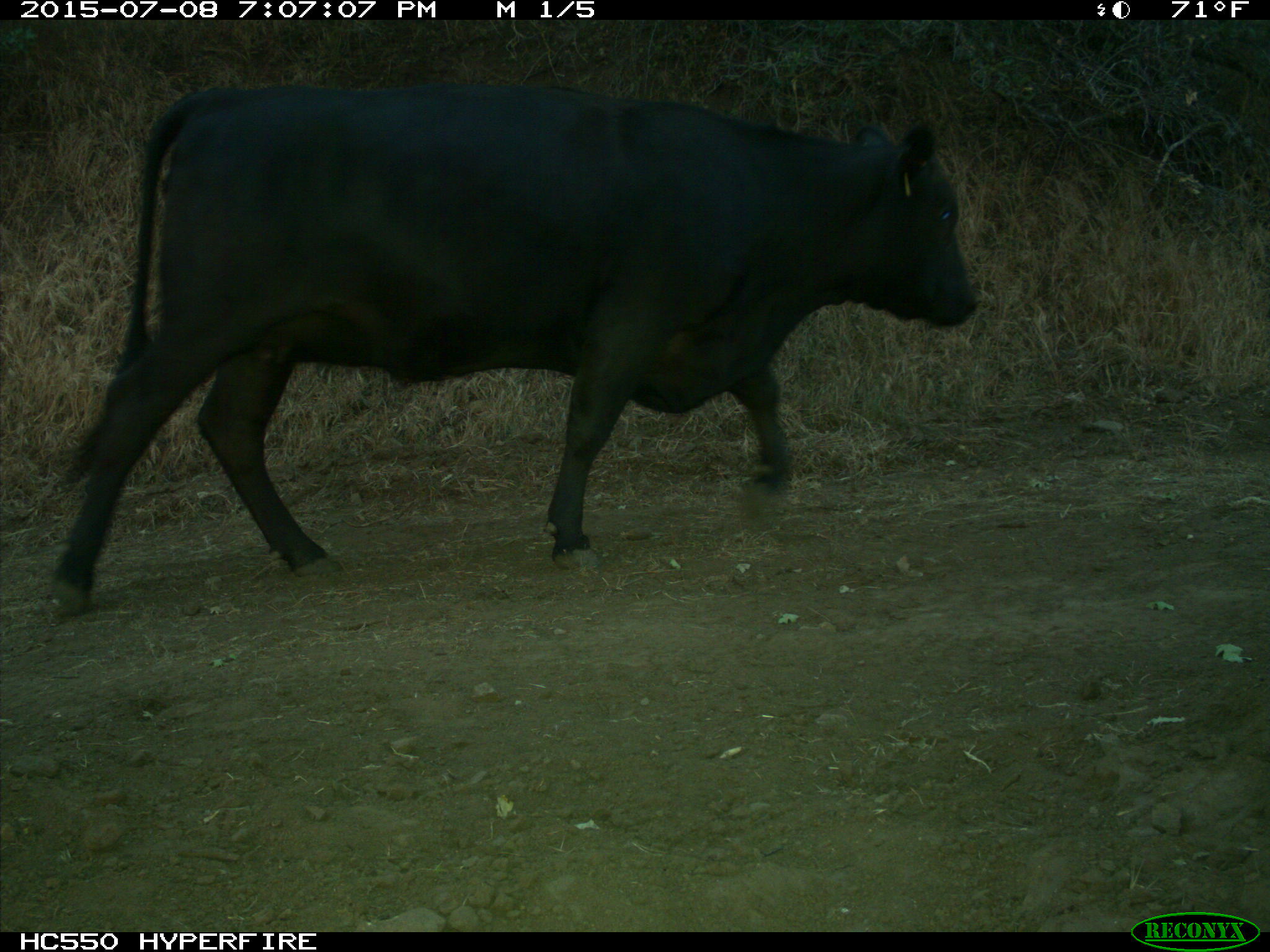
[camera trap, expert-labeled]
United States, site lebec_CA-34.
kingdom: Animalia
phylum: Chordata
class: Mammalia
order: Artiodactyla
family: Bovidae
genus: Bos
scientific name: Bos taurus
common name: domestic cow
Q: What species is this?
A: Bos taurus (domestic cow).